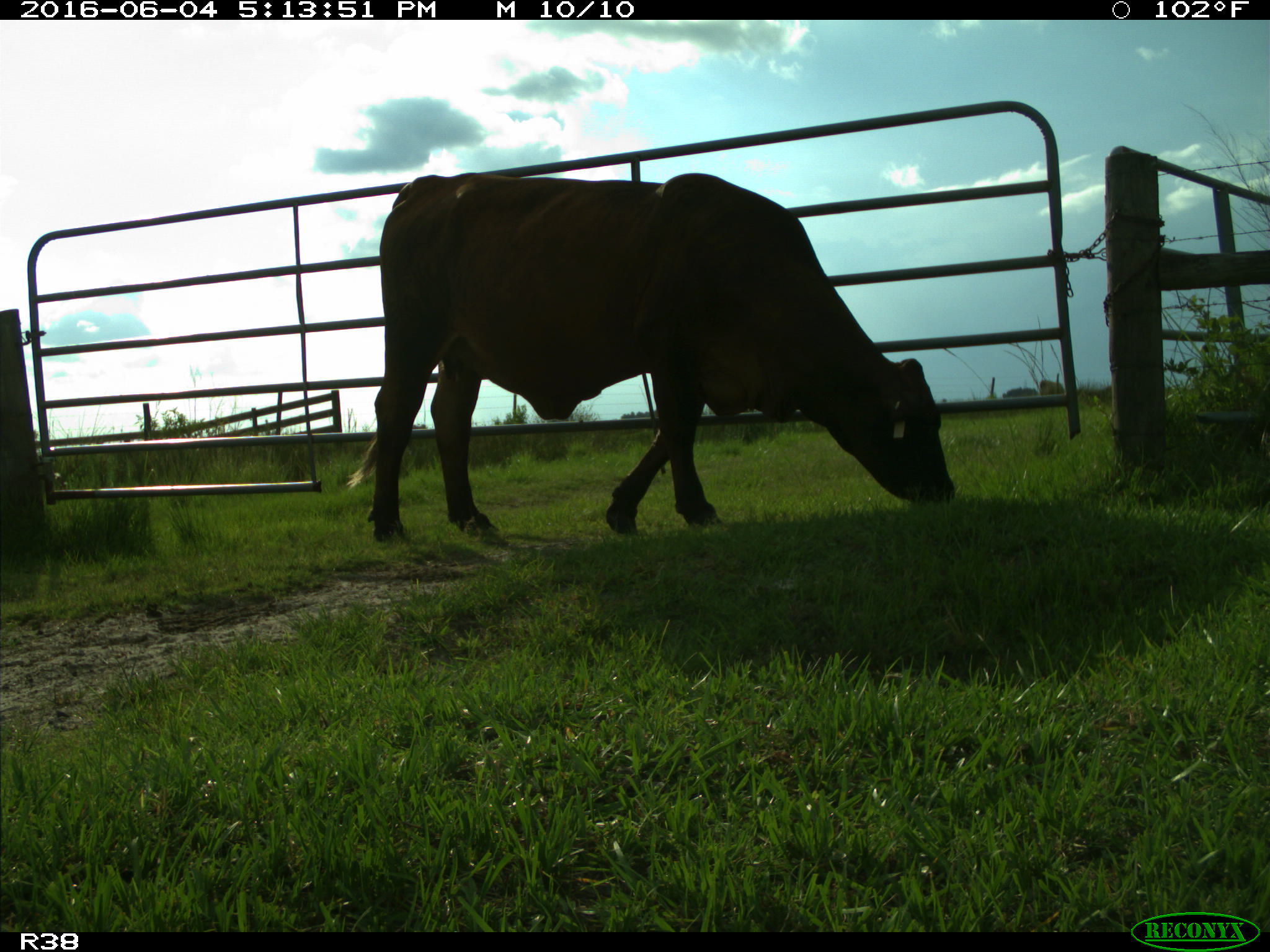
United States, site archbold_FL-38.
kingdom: Animalia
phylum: Chordata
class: Mammalia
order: Artiodactyla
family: Bovidae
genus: Bos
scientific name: Bos taurus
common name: domestic cow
Bos taurus (domestic cow).